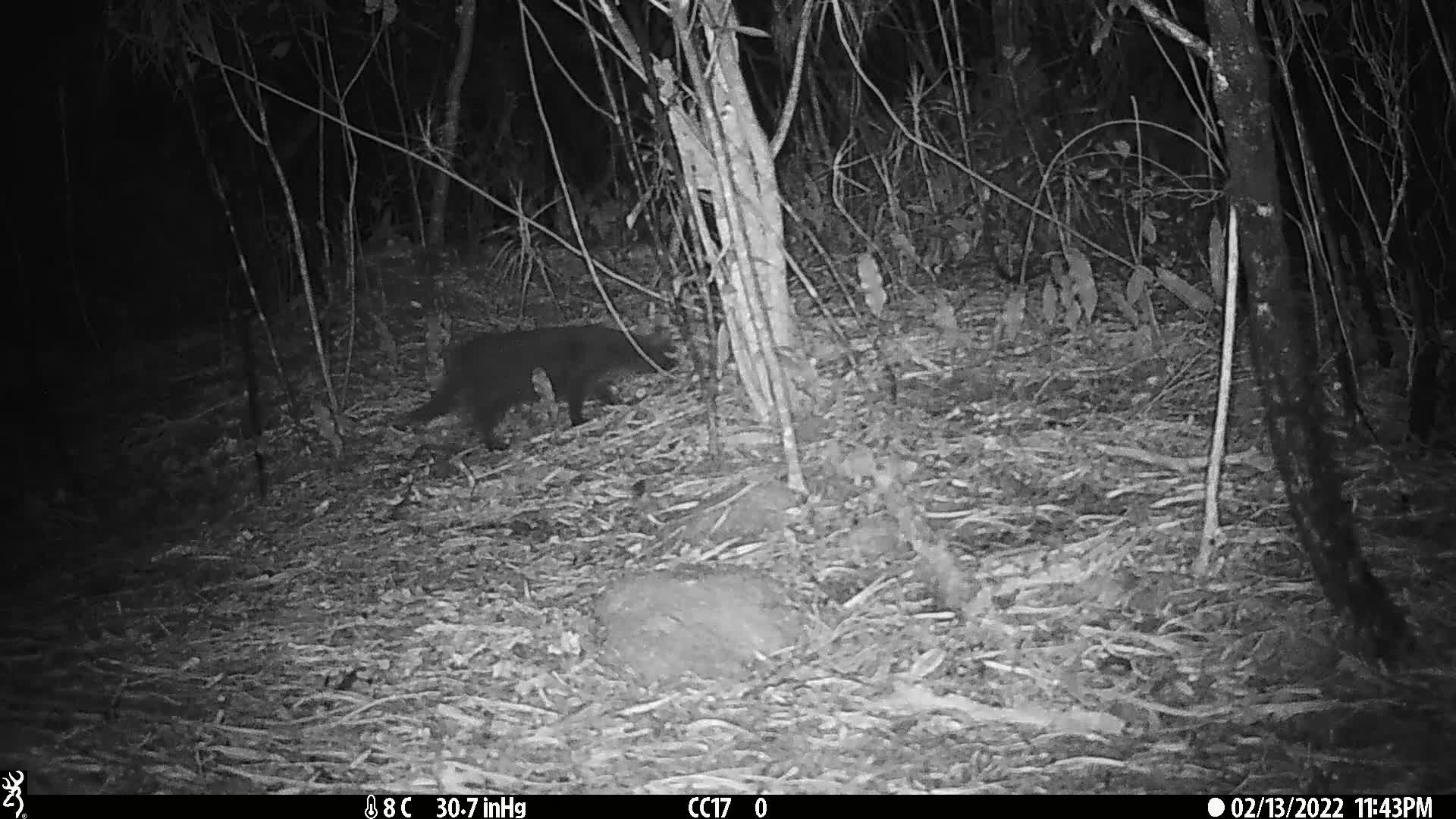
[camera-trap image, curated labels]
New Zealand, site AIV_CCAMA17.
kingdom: Animalia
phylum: Chordata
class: Mammalia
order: Carnivora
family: Felidae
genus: Felis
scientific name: Felis catus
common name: domestic cat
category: cat